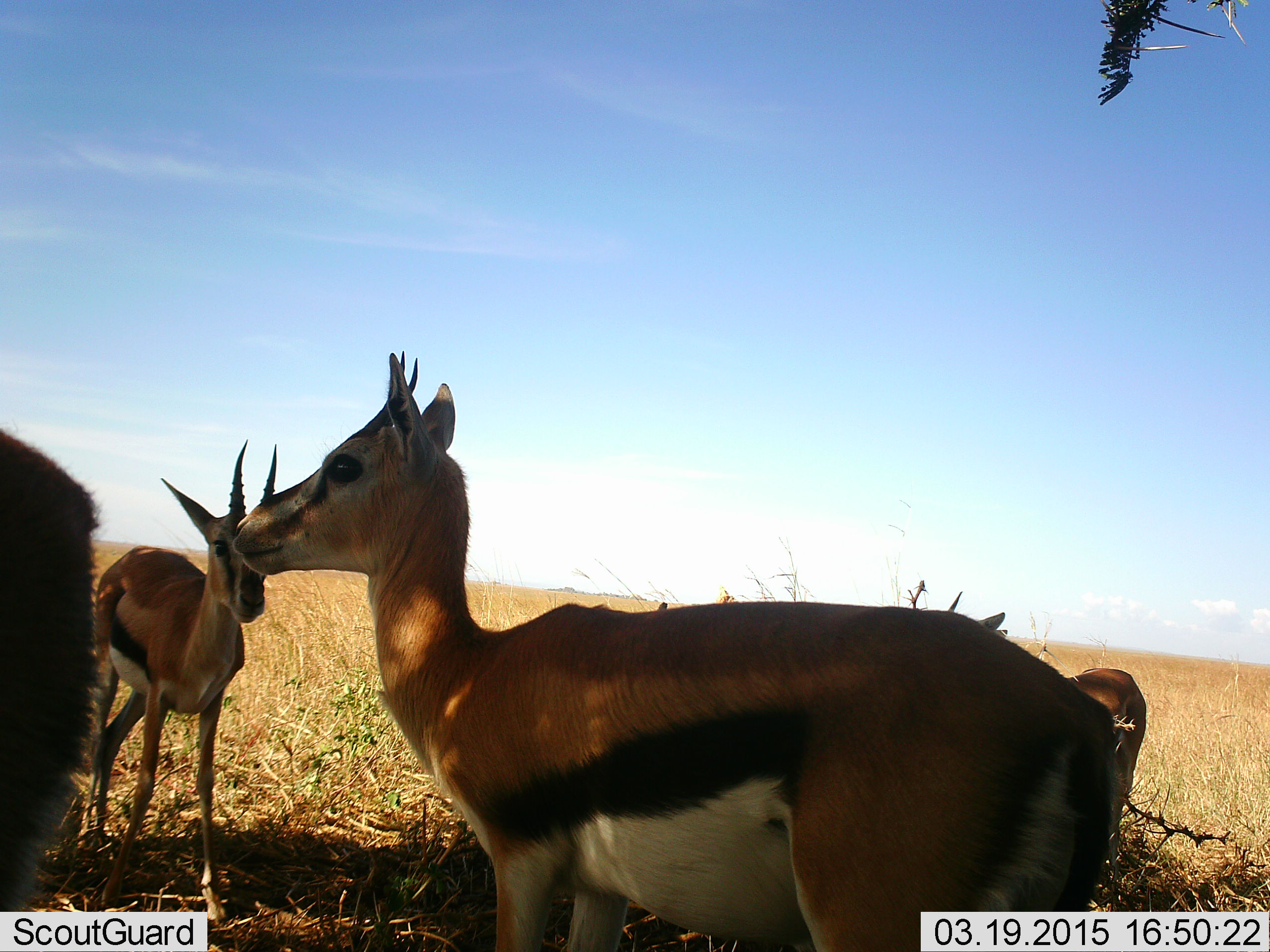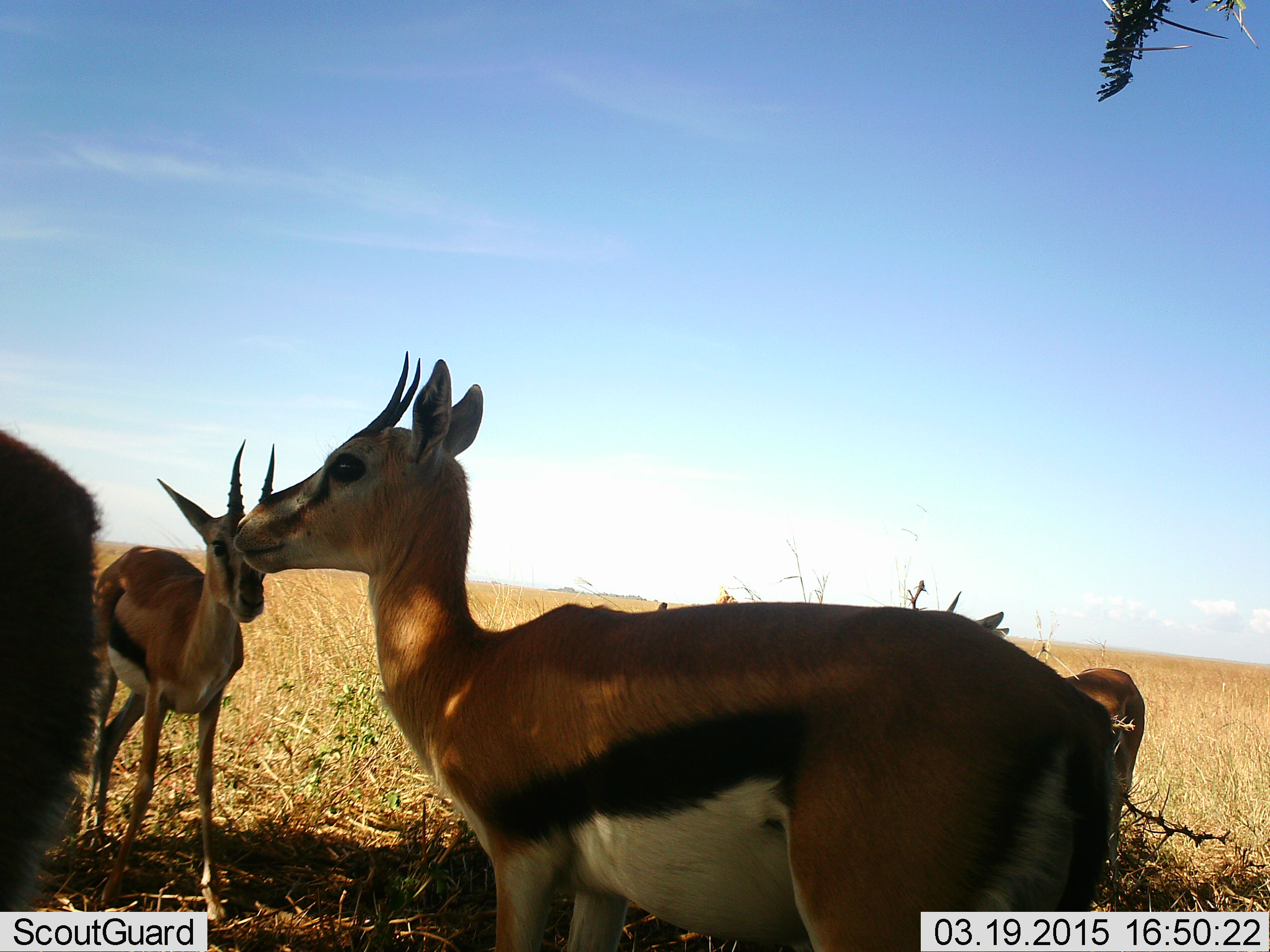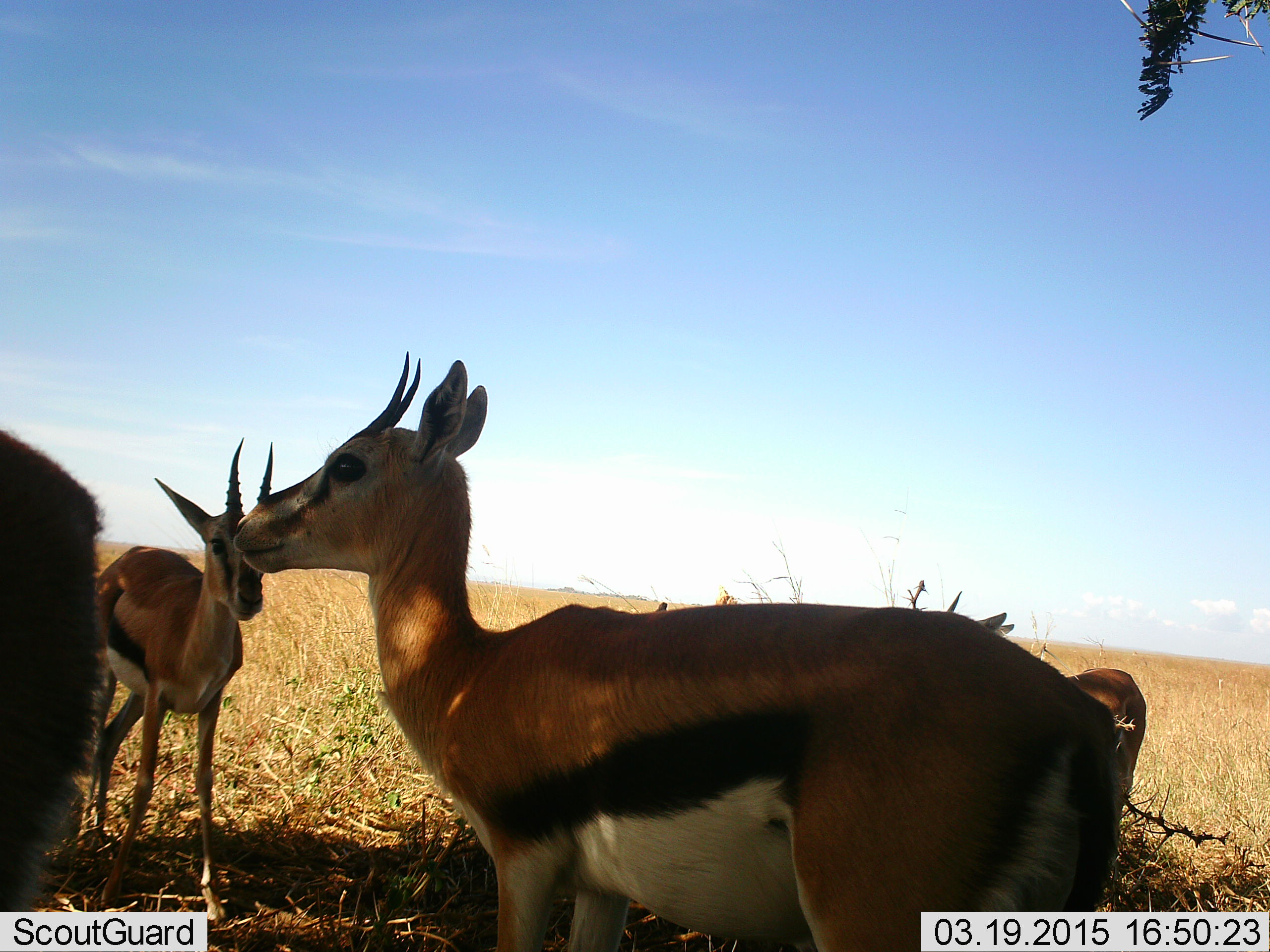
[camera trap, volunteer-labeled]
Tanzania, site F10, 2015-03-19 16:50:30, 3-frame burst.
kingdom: Animalia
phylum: Chordata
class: Mammalia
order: Artiodactyla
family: Bovidae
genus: Eudorcas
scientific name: Eudorcas thomsonii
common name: thomson's gazelle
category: gazellethomsons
Gazellethomsons (thomson's gazelle) (Eudorcas thomsonii), count 4. Behavior (volunteer vote fractions): standing 90%, resting 10%, moving 0%, interacting 0%. Young present (vote fraction): 0%. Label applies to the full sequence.